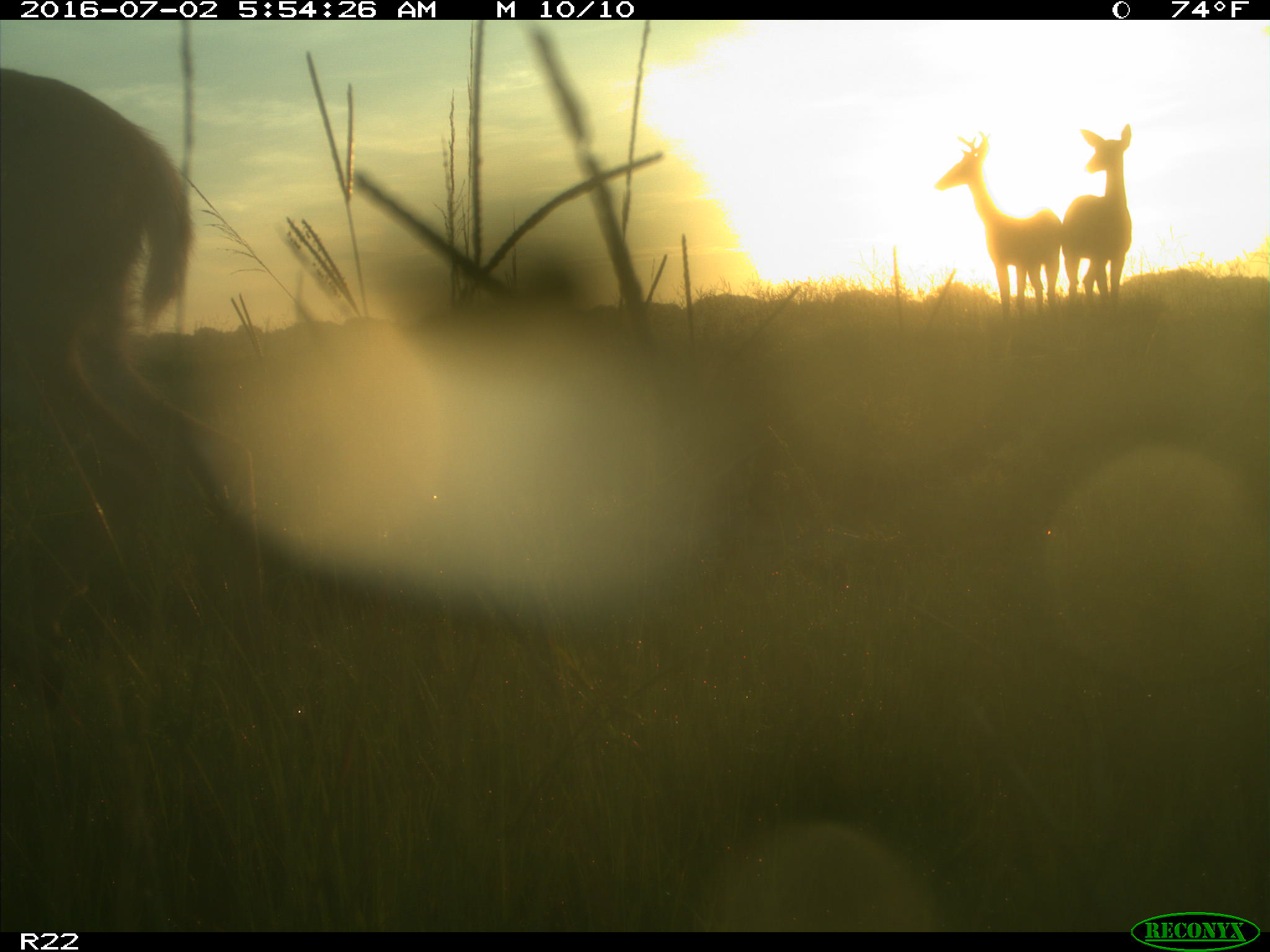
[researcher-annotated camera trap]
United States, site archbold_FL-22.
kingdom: Animalia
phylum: Chordata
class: Mammalia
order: Artiodactyla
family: Cervidae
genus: Odocoileus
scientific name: Odocoileus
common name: deer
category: unidentified deer